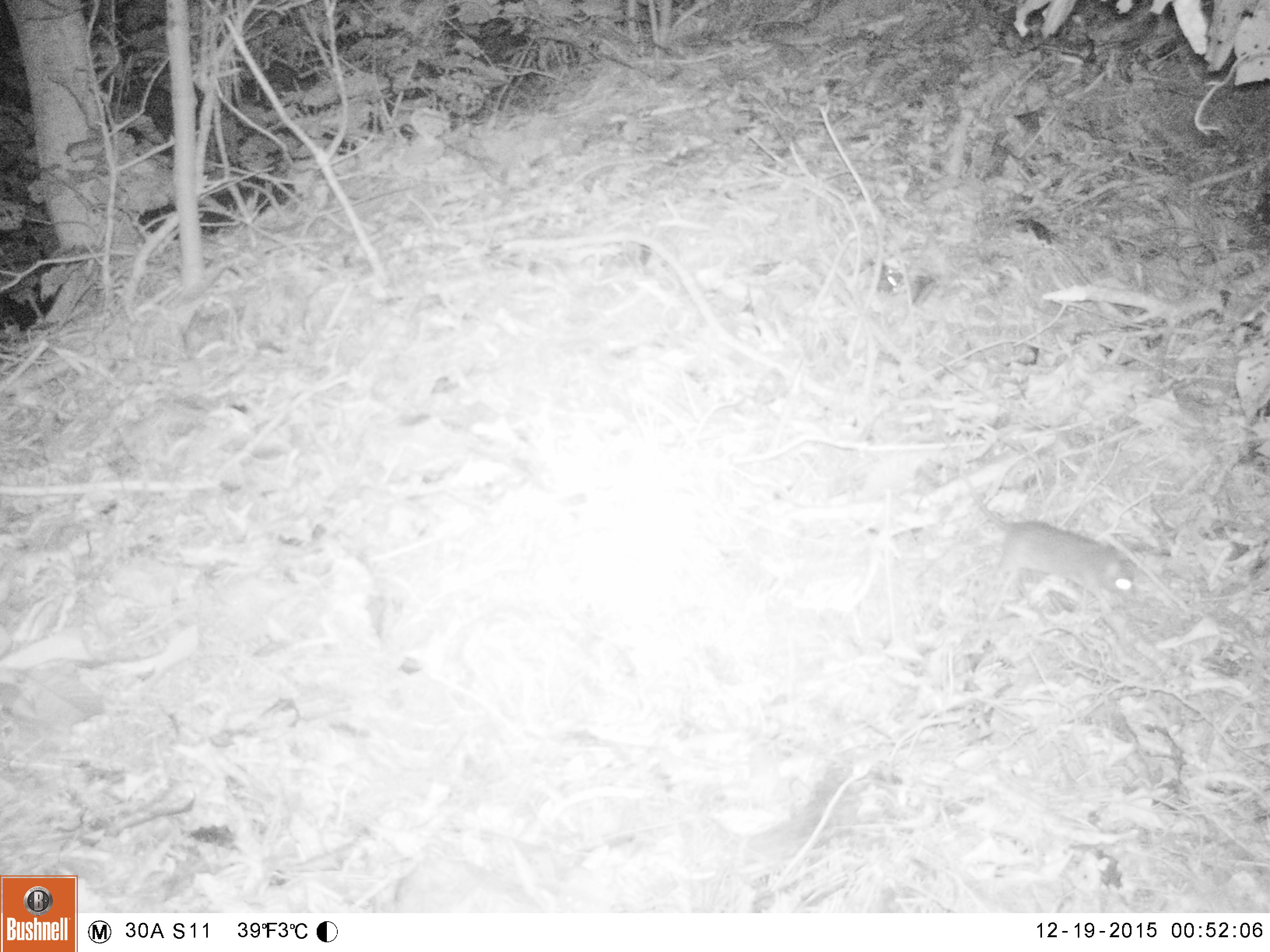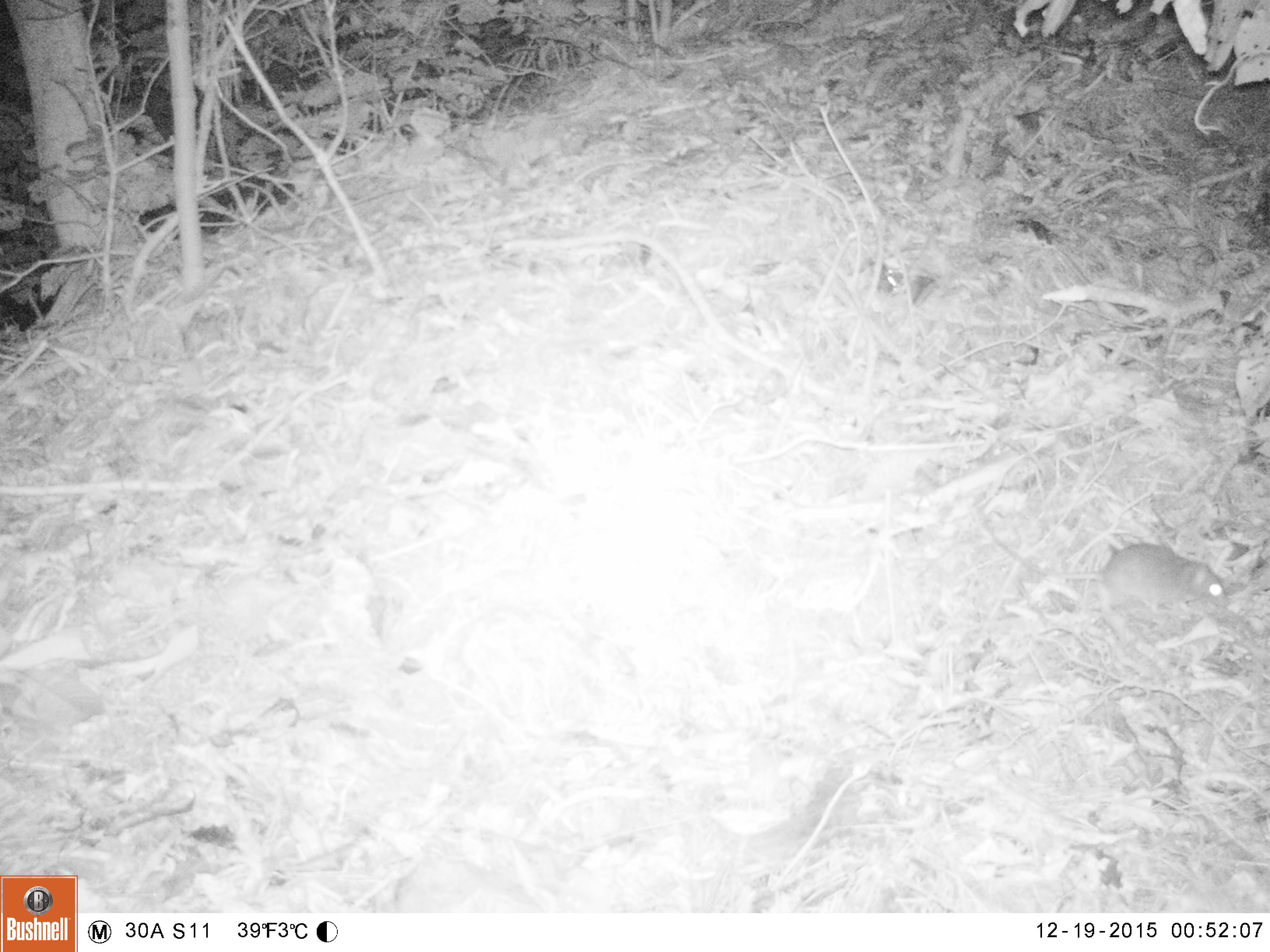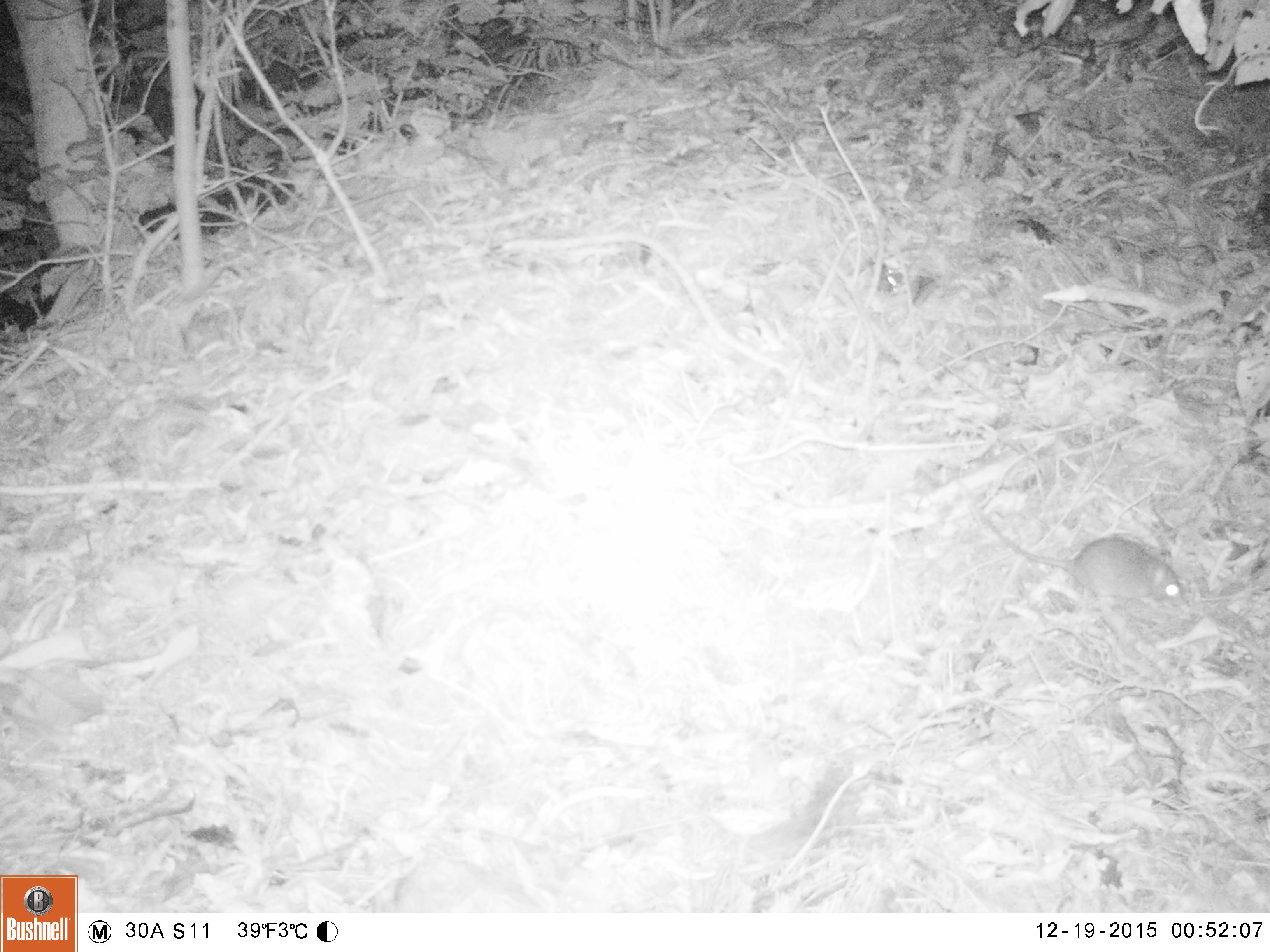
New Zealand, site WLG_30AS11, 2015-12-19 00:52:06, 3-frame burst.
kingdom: Animalia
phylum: Chordata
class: Mammalia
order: Rodentia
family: Muridae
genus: Rattus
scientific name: Rattus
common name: rat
Rat (Rattus).